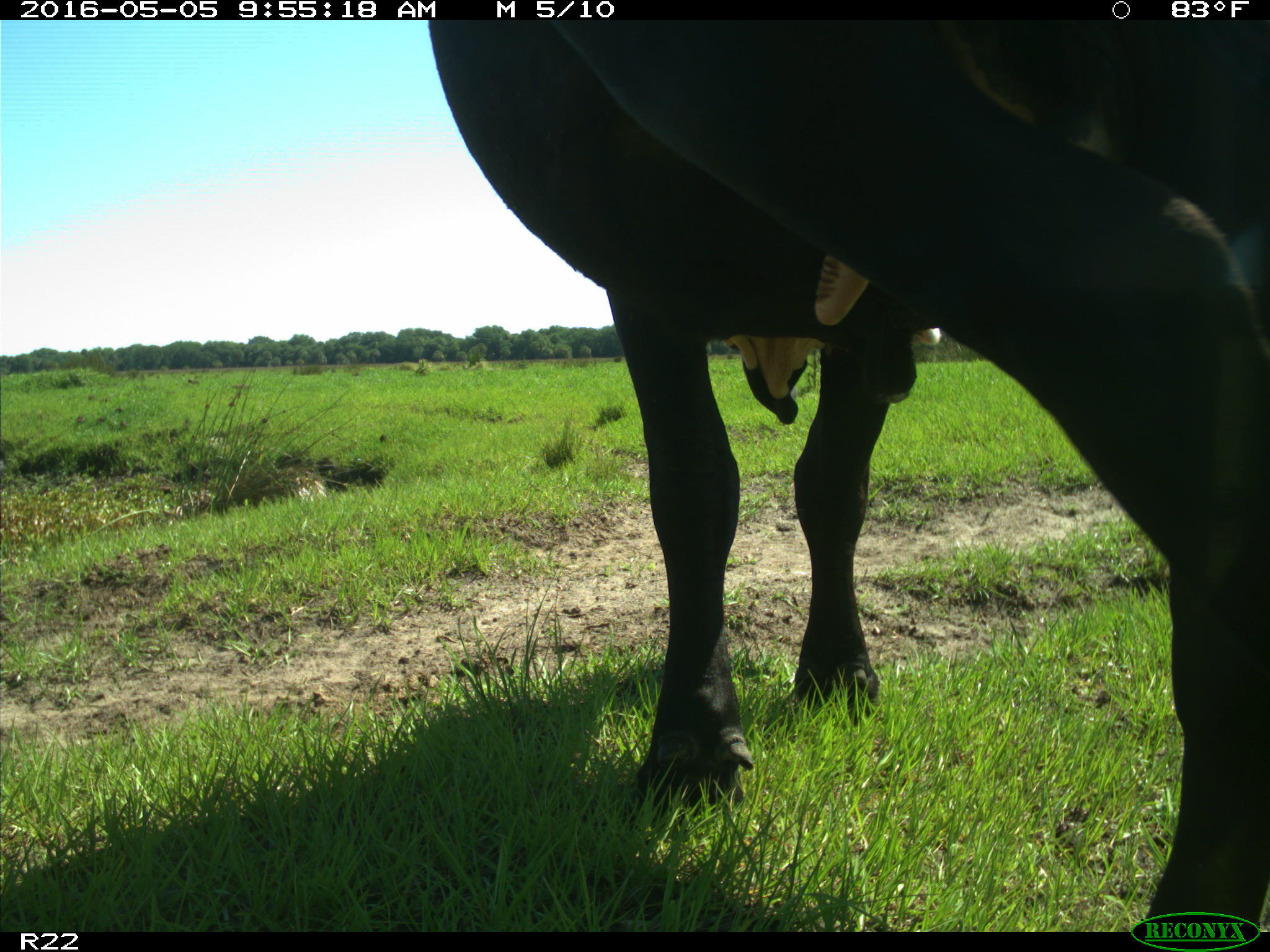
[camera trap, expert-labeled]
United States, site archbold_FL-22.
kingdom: Animalia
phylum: Chordata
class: Mammalia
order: Artiodactyla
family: Bovidae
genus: Bos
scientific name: Bos taurus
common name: domestic cow